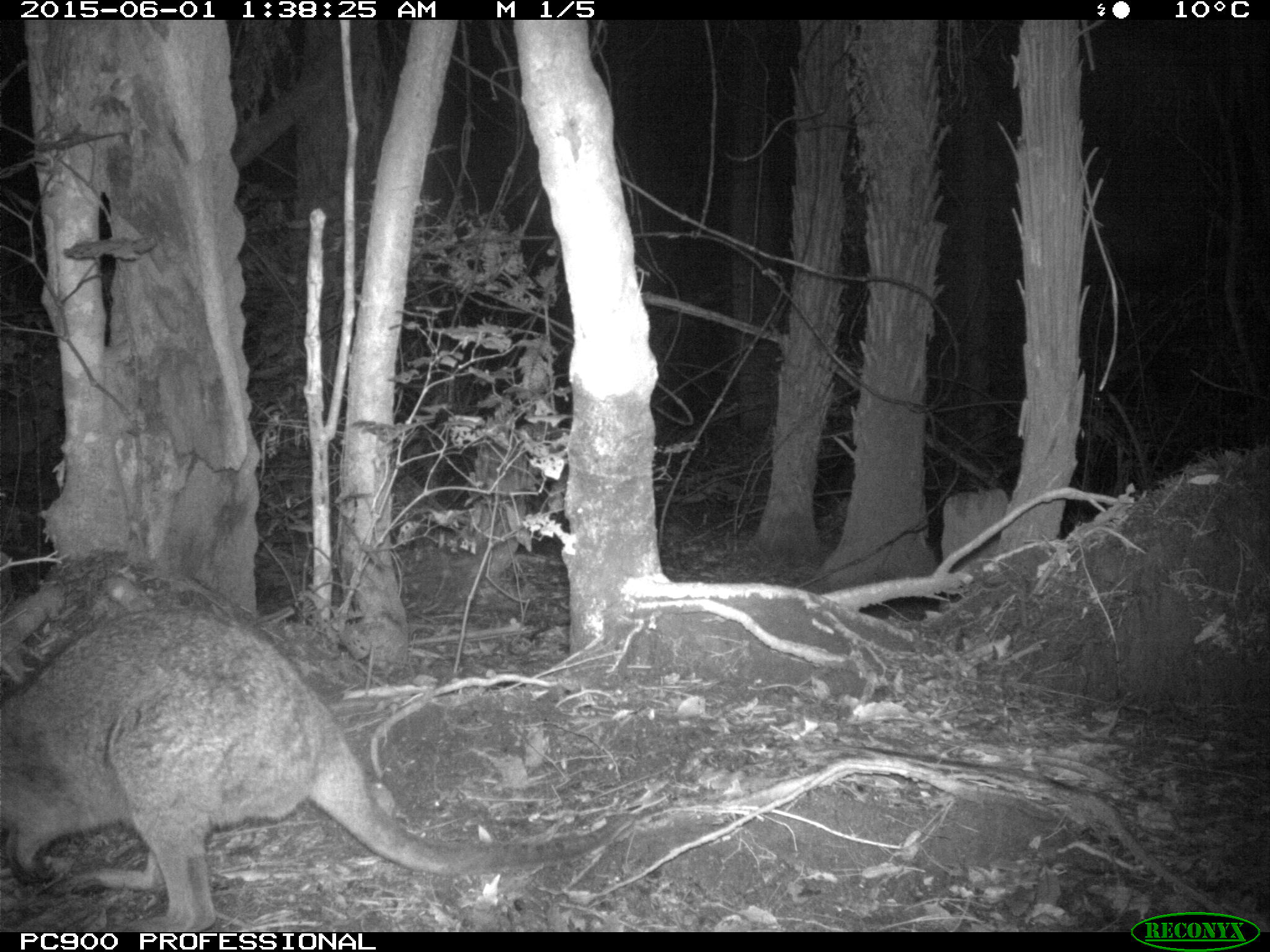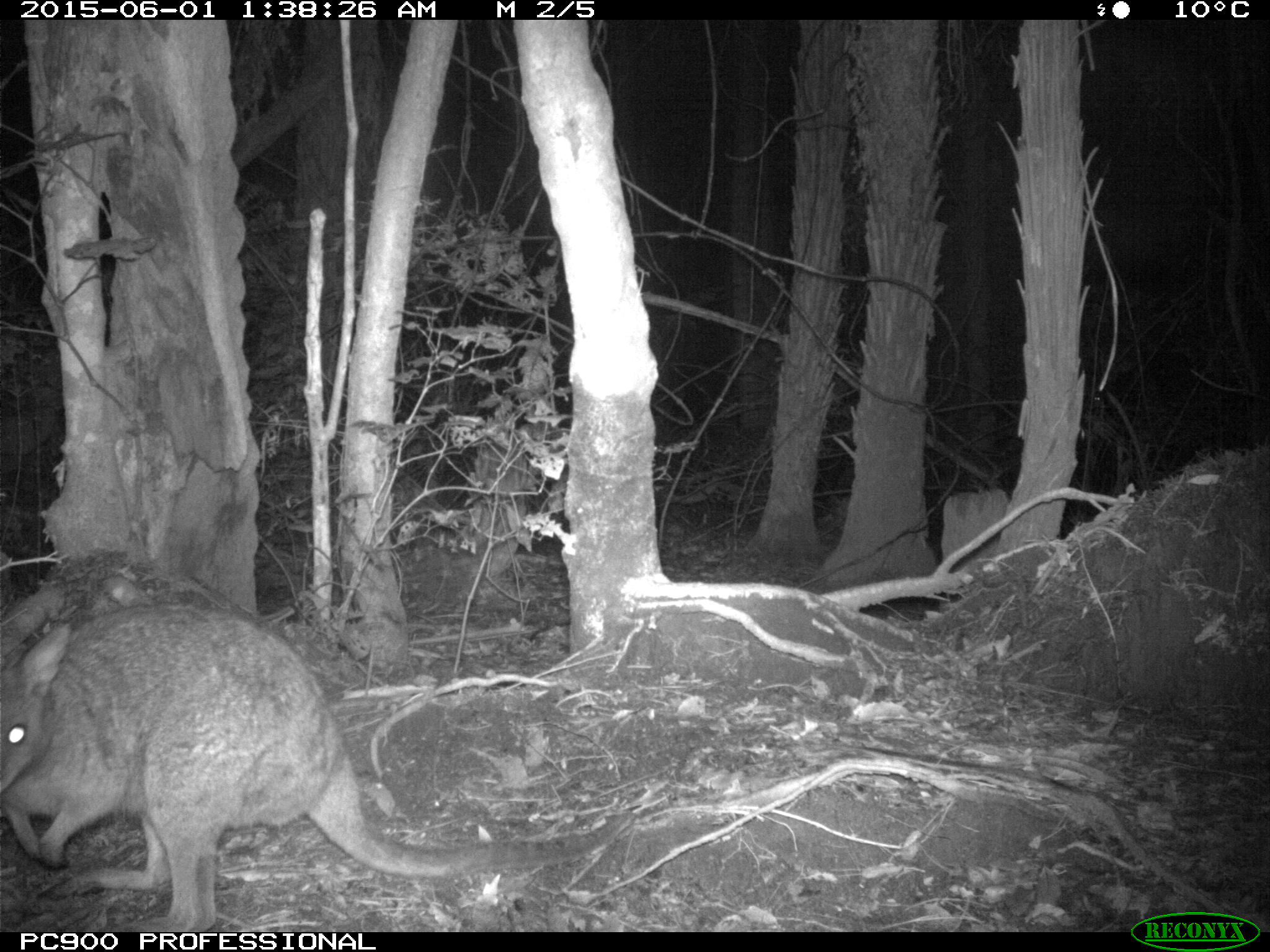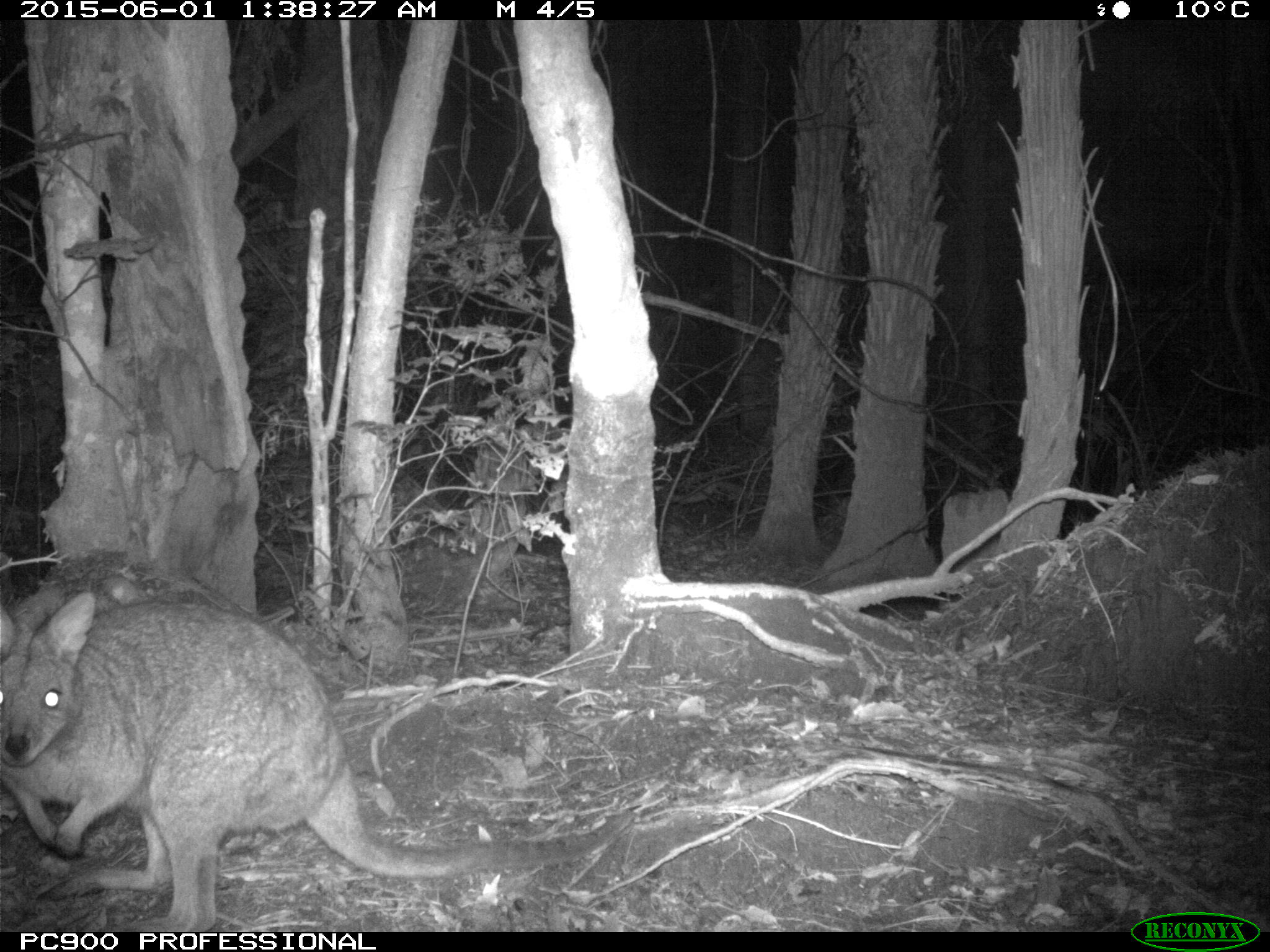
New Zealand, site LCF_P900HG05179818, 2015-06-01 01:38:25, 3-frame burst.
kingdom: Animalia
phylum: Chordata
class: Mammalia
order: Diprotodontia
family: Macropodidae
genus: Notamacropus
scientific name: Notamacropus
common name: wallaby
Wallaby (Notamacropus).